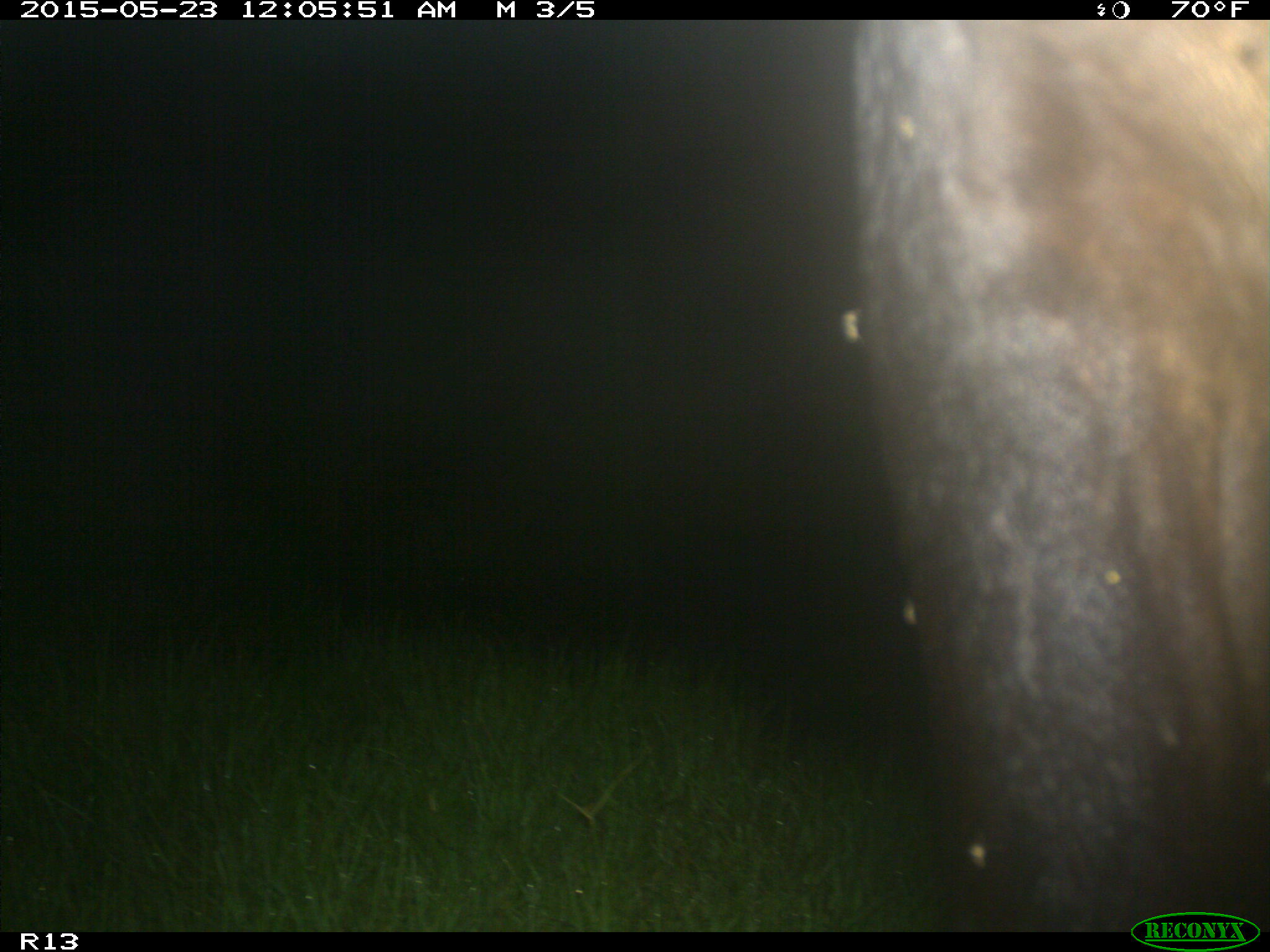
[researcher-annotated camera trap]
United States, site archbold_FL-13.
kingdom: Animalia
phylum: Chordata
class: Mammalia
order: Artiodactyla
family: Bovidae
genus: Bos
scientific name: Bos taurus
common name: domestic cow